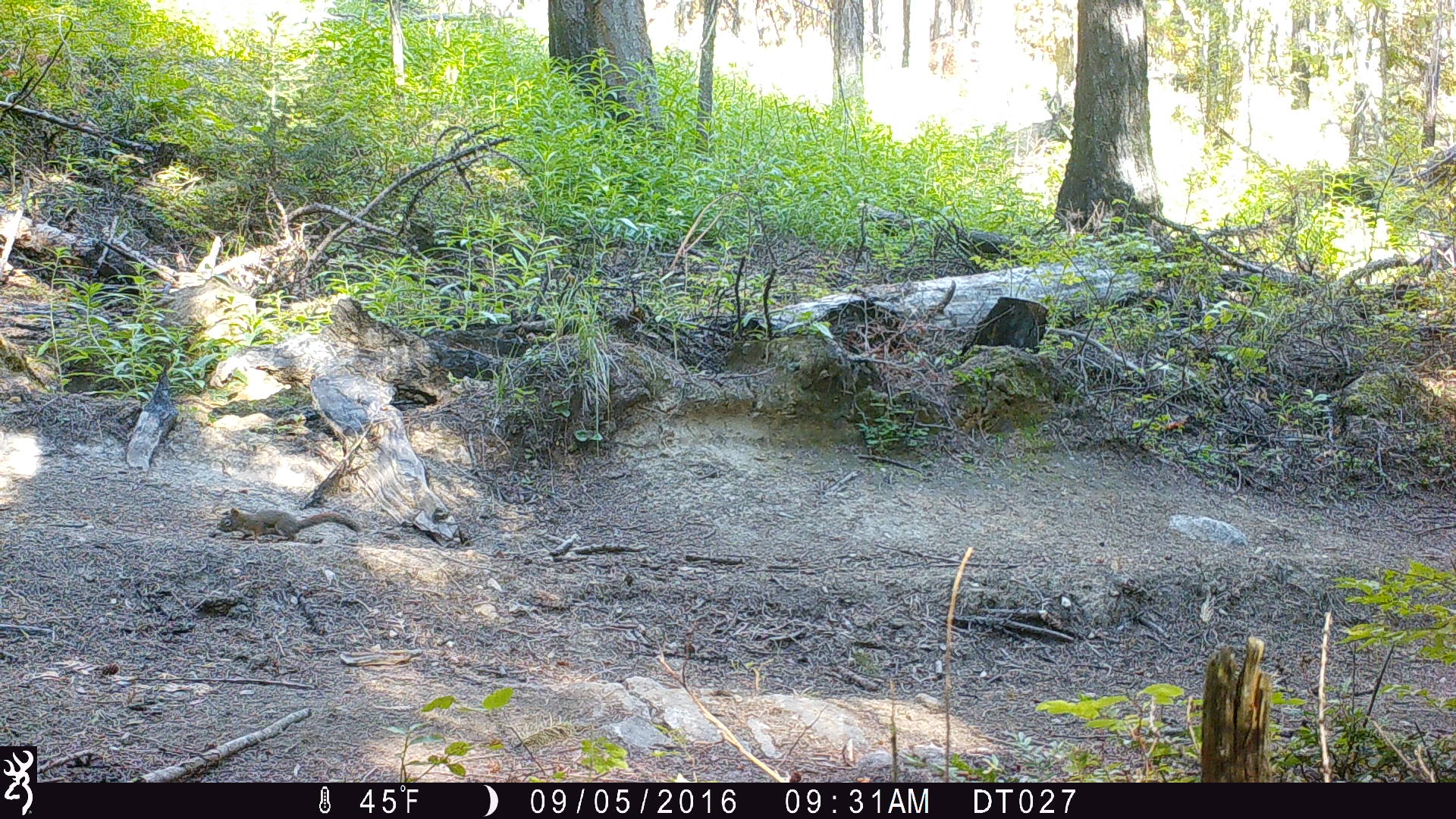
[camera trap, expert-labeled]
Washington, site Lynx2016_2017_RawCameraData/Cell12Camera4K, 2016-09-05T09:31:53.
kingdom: Animalia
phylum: Chordata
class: Mammalia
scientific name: Mammalia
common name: small mammal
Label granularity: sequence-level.